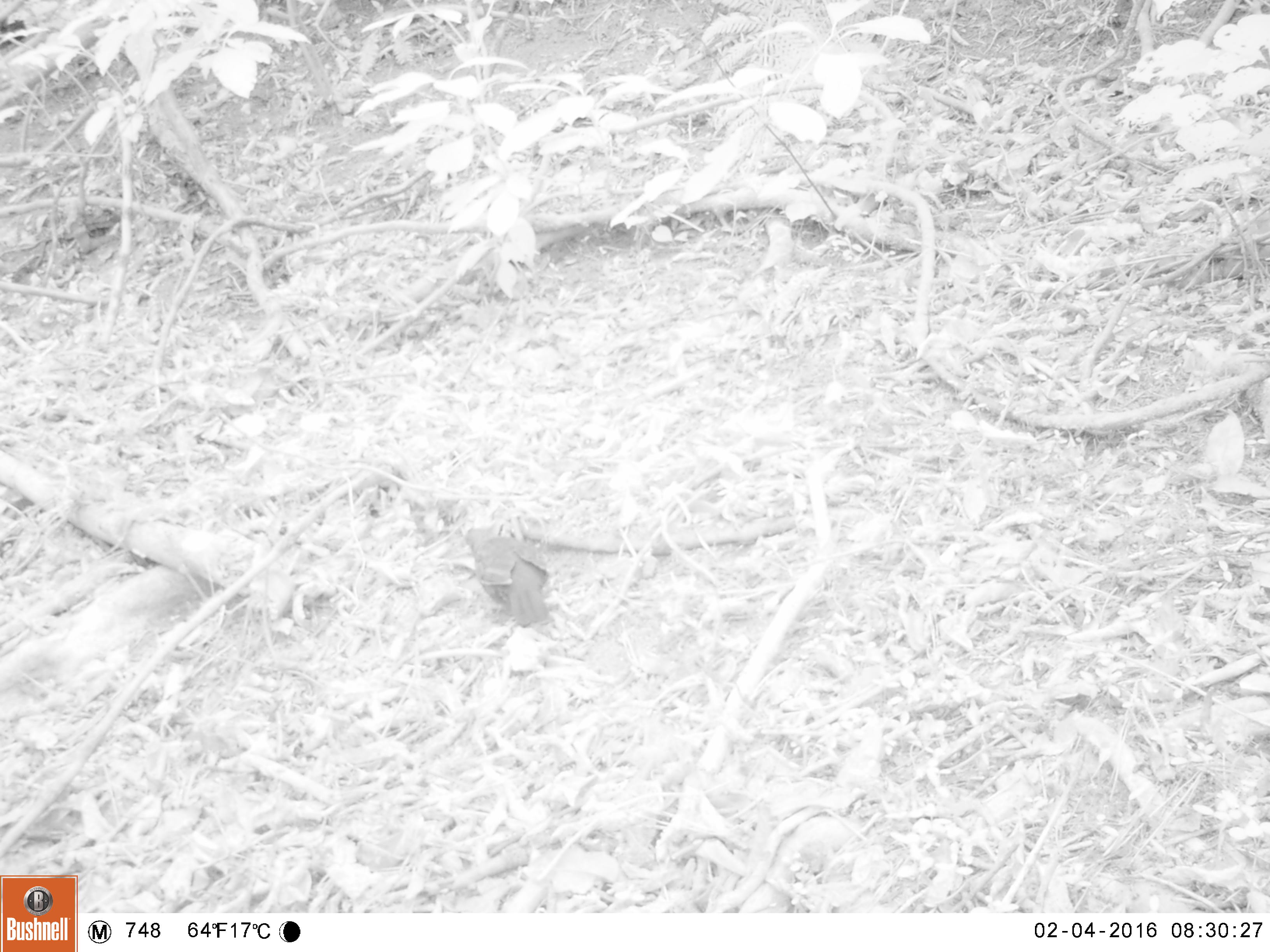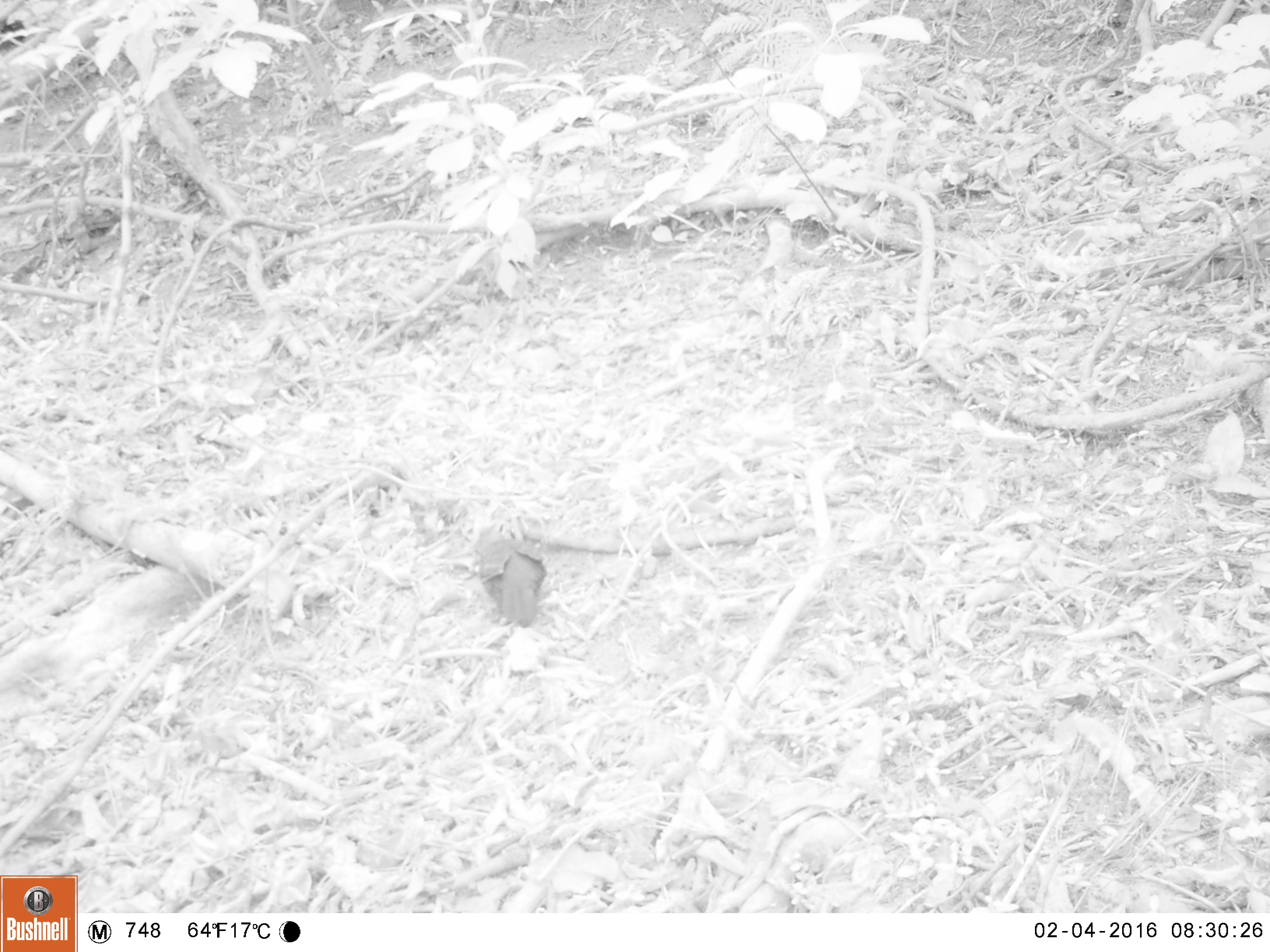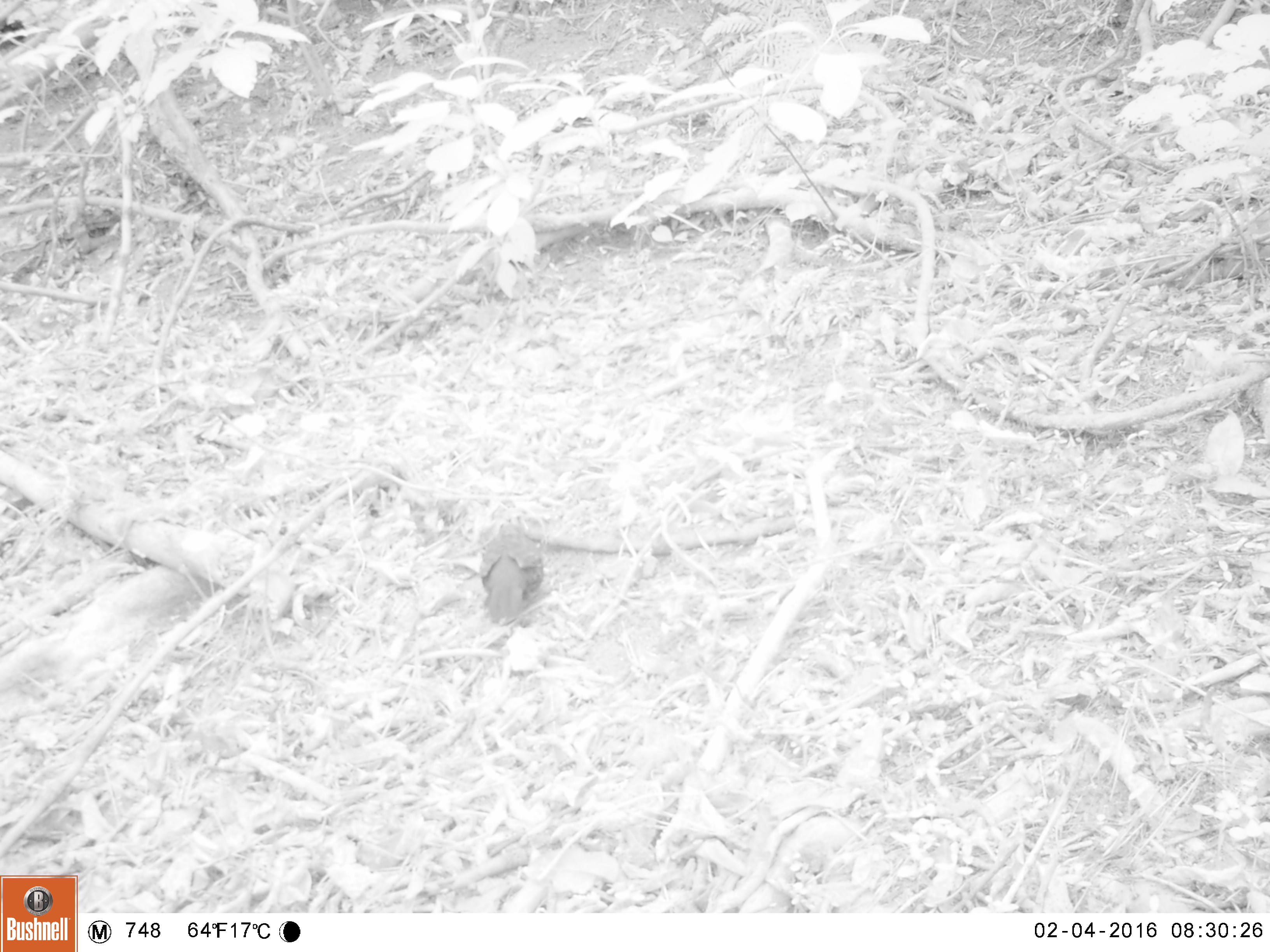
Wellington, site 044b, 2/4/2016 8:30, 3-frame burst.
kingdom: Animalia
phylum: Chordata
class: Aves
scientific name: Aves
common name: bird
Bird (Aves).